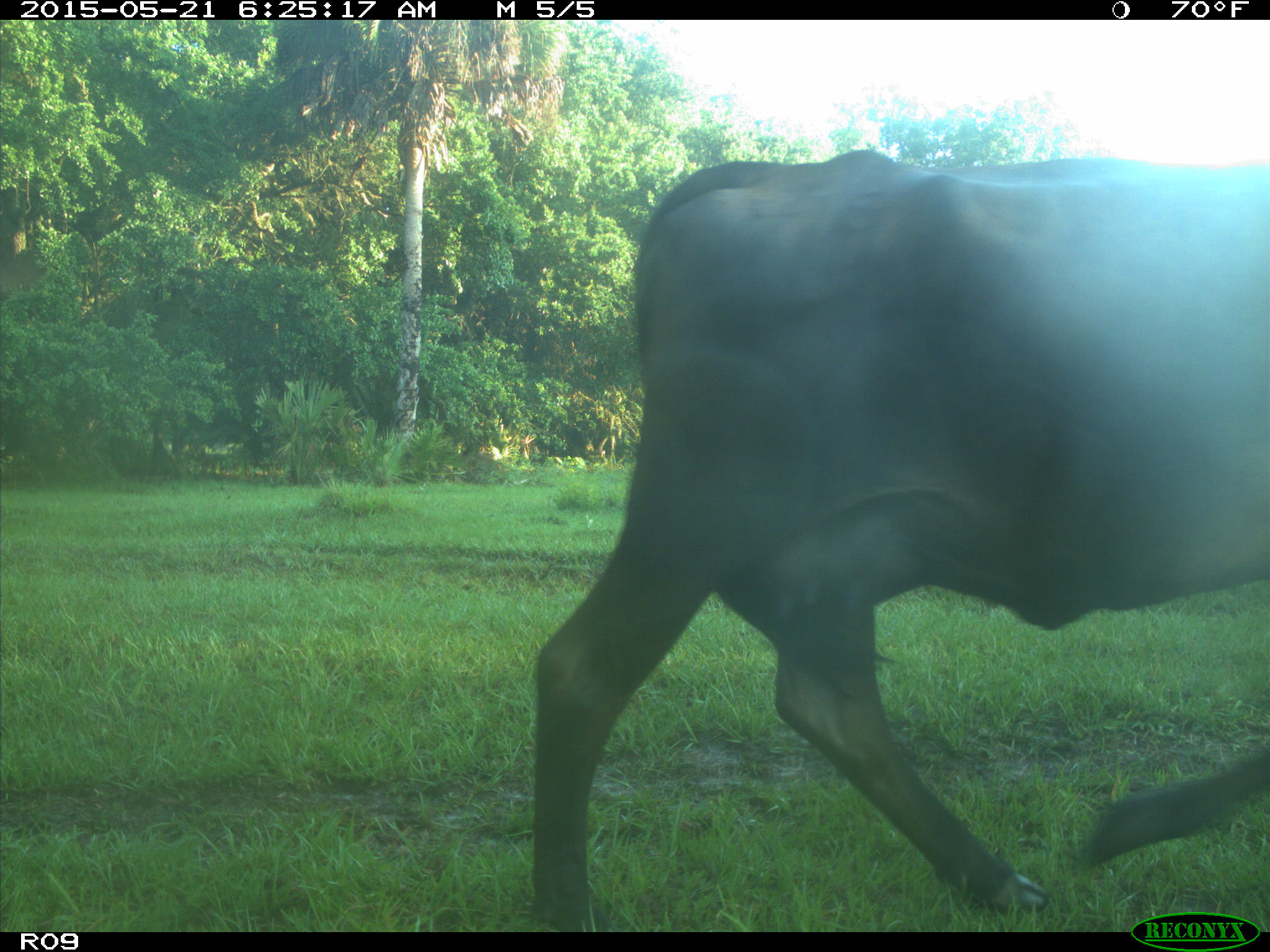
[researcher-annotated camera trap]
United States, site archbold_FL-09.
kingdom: Animalia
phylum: Chordata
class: Mammalia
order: Artiodactyla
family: Bovidae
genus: Bos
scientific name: Bos taurus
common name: domestic cow